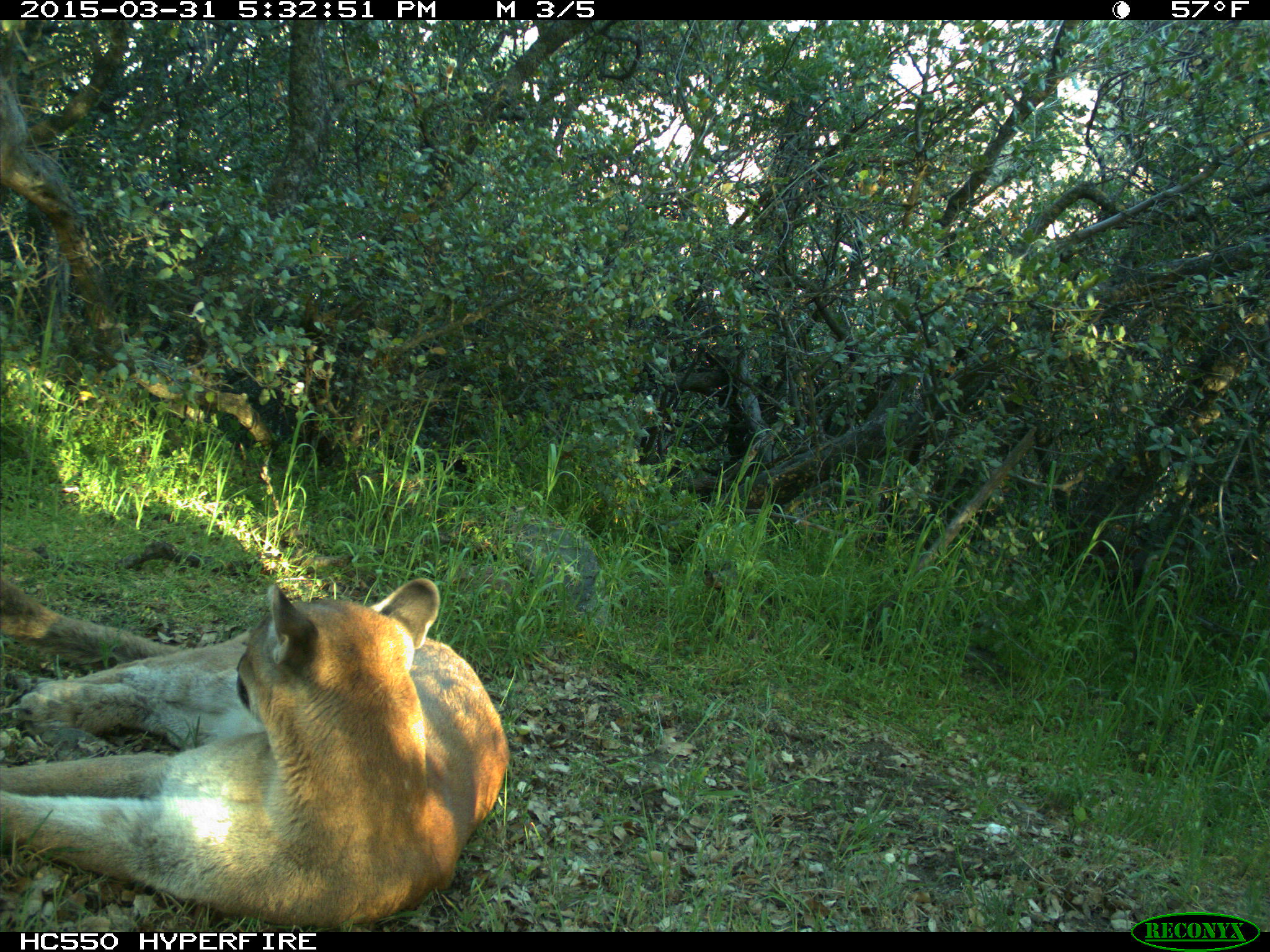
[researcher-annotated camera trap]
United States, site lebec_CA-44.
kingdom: Animalia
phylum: Chordata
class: Mammalia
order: Carnivora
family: Felidae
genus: Puma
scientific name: Puma concolor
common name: mountain lion